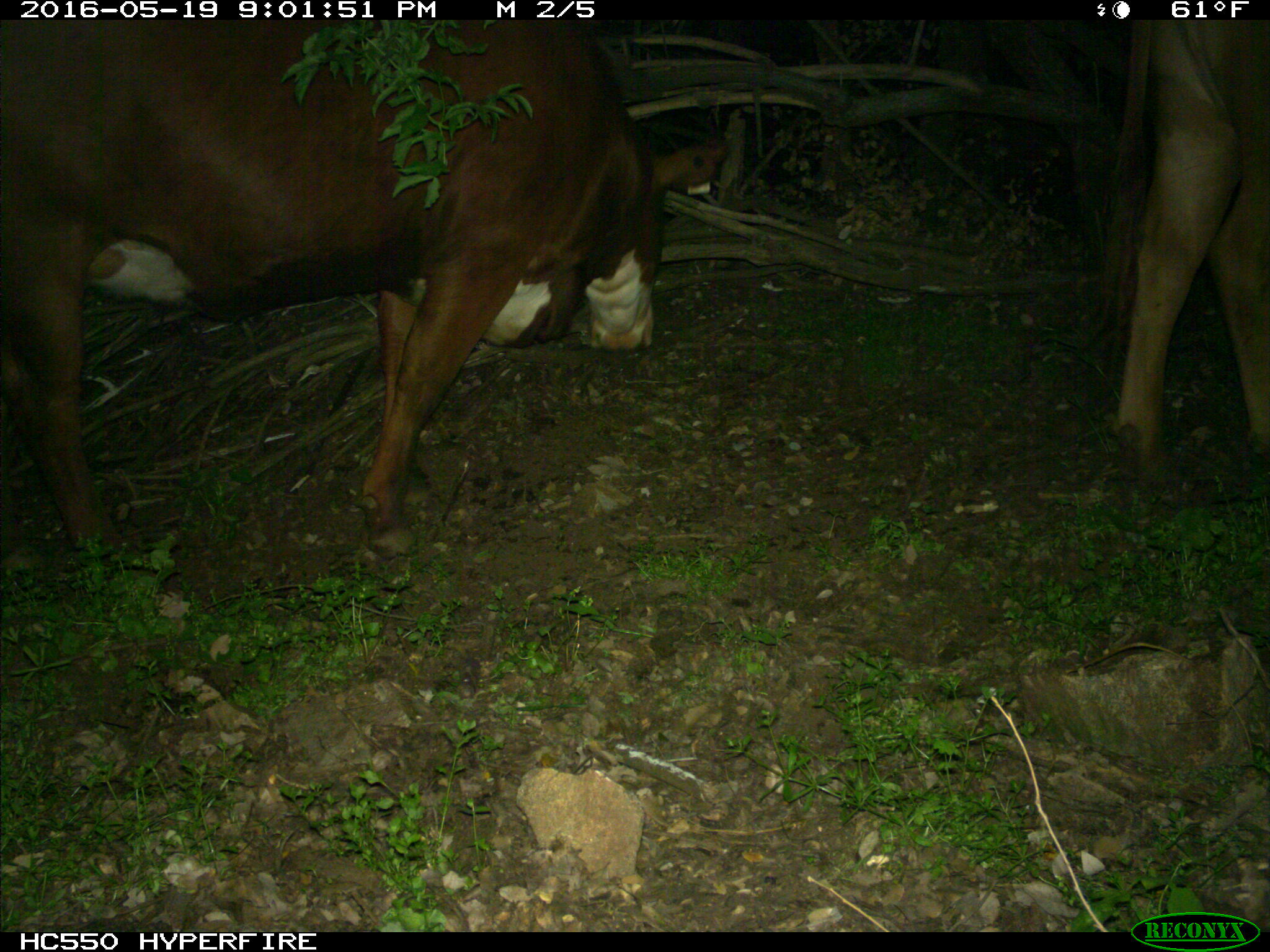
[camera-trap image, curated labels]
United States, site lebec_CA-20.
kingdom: Animalia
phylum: Chordata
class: Mammalia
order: Artiodactyla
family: Bovidae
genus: Bos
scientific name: Bos taurus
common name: domestic cow